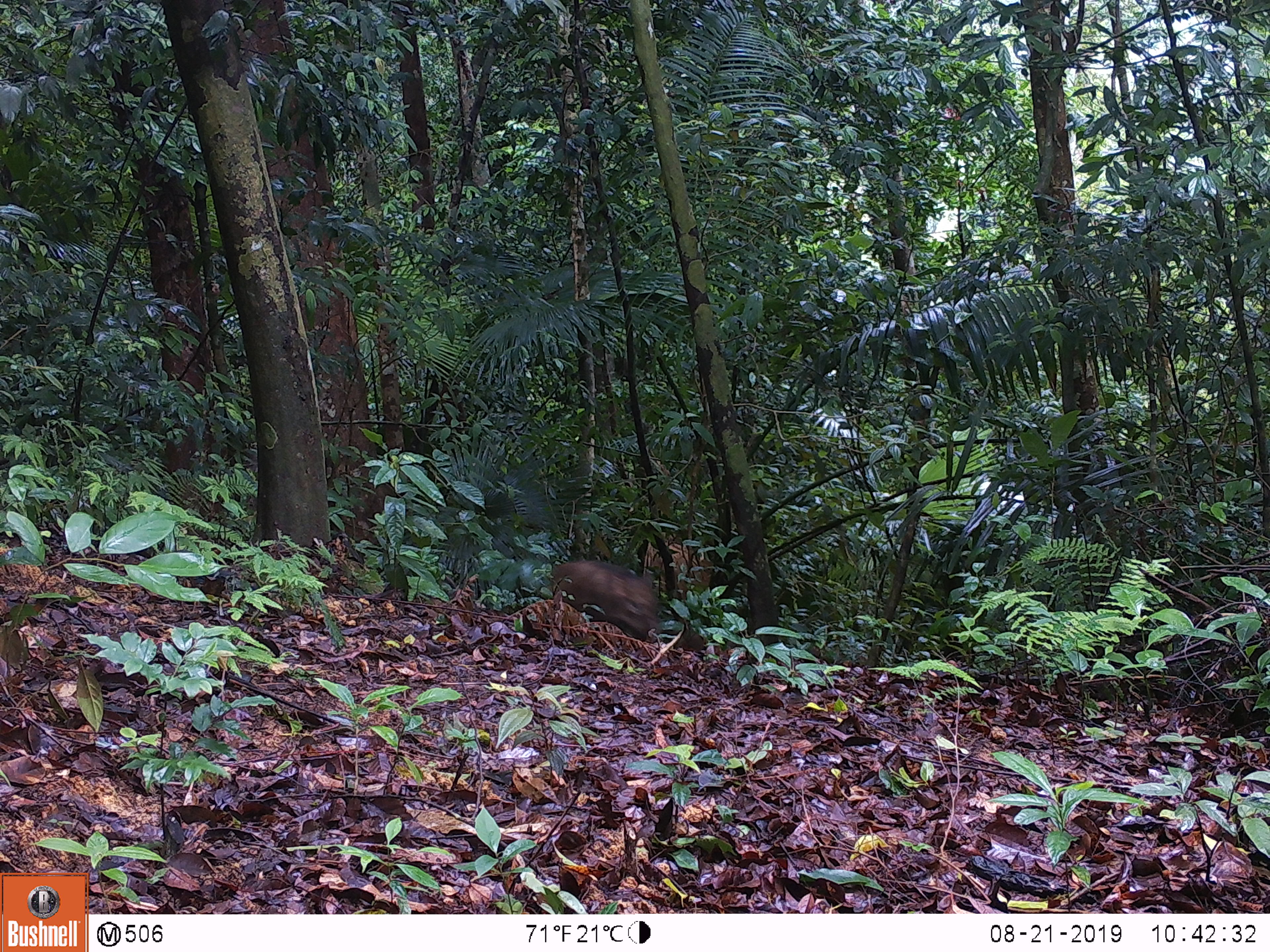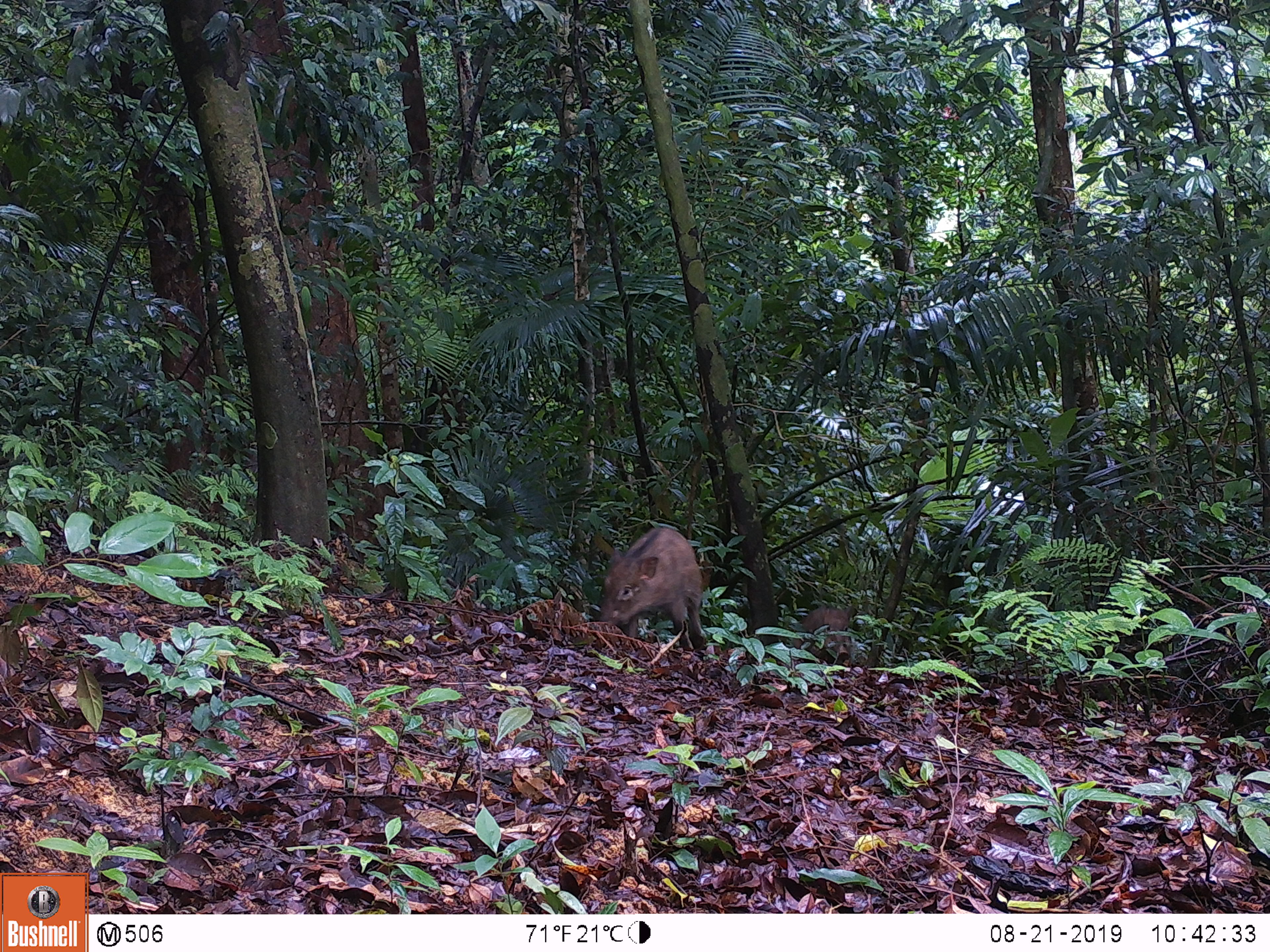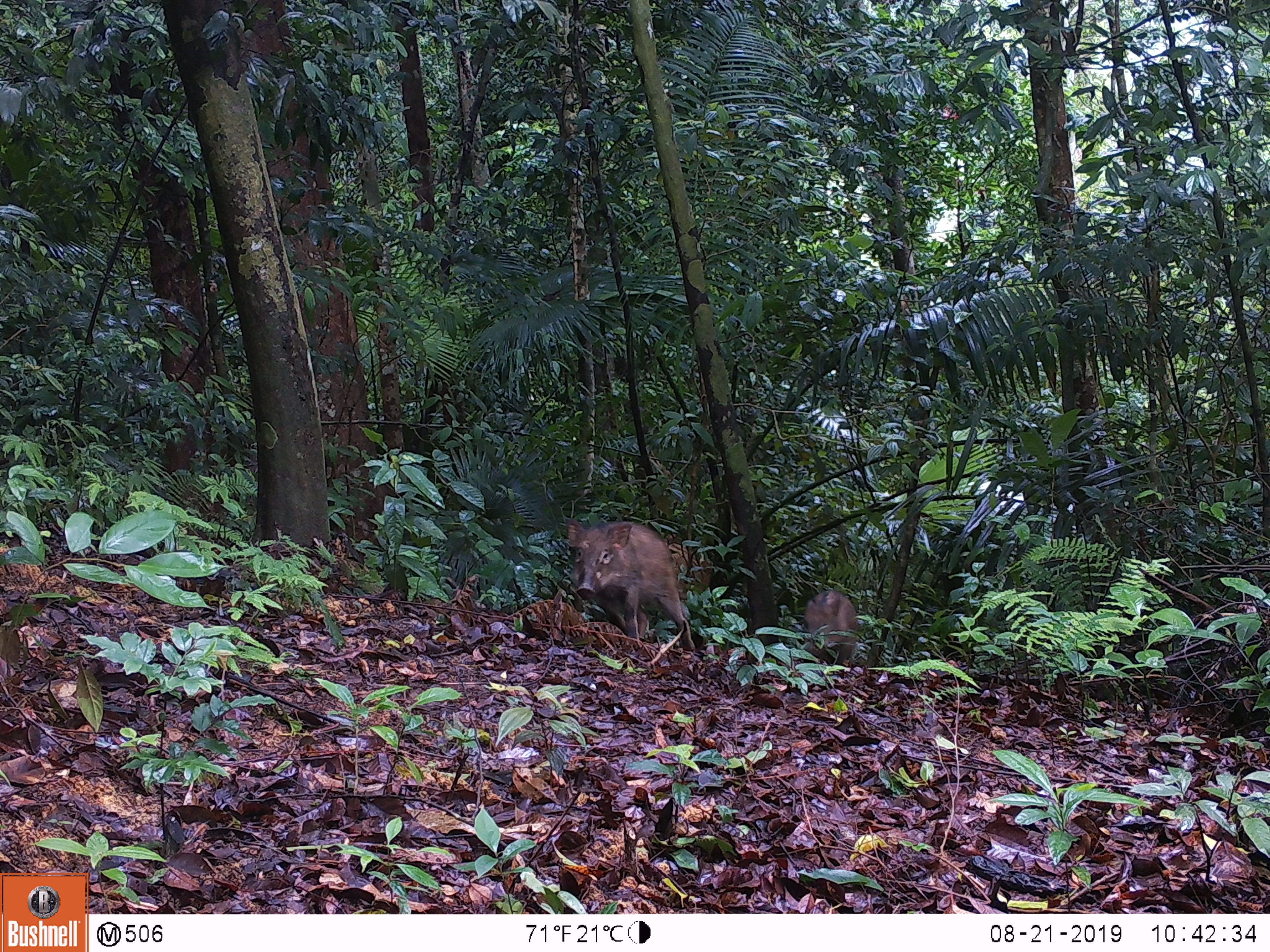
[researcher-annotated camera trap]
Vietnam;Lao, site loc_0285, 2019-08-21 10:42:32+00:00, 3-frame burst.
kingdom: Animalia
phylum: Chordata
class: Mammalia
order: Artiodactyla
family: Suidae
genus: Sus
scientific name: Sus scrofa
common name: eurasian wild pig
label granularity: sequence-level